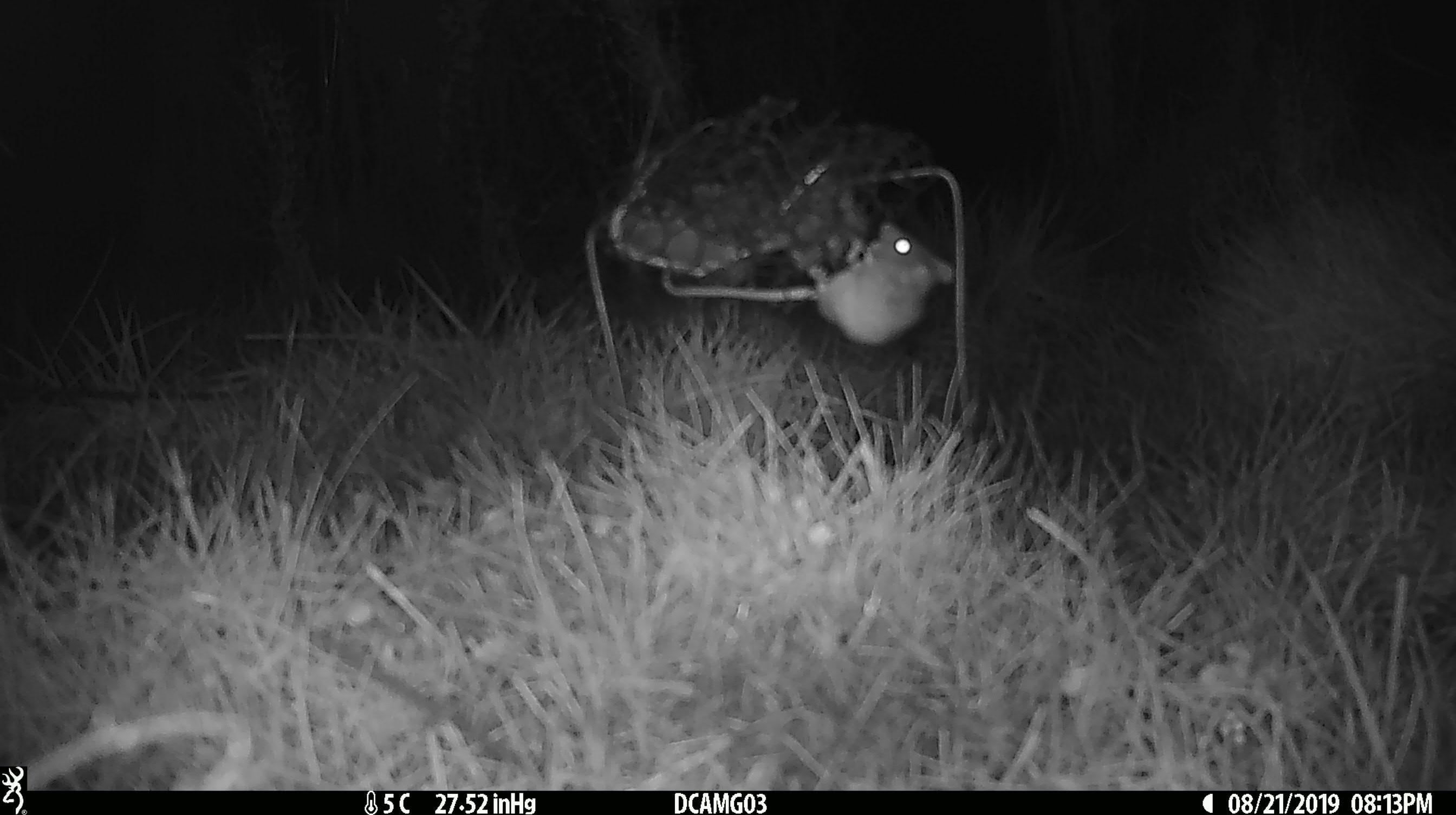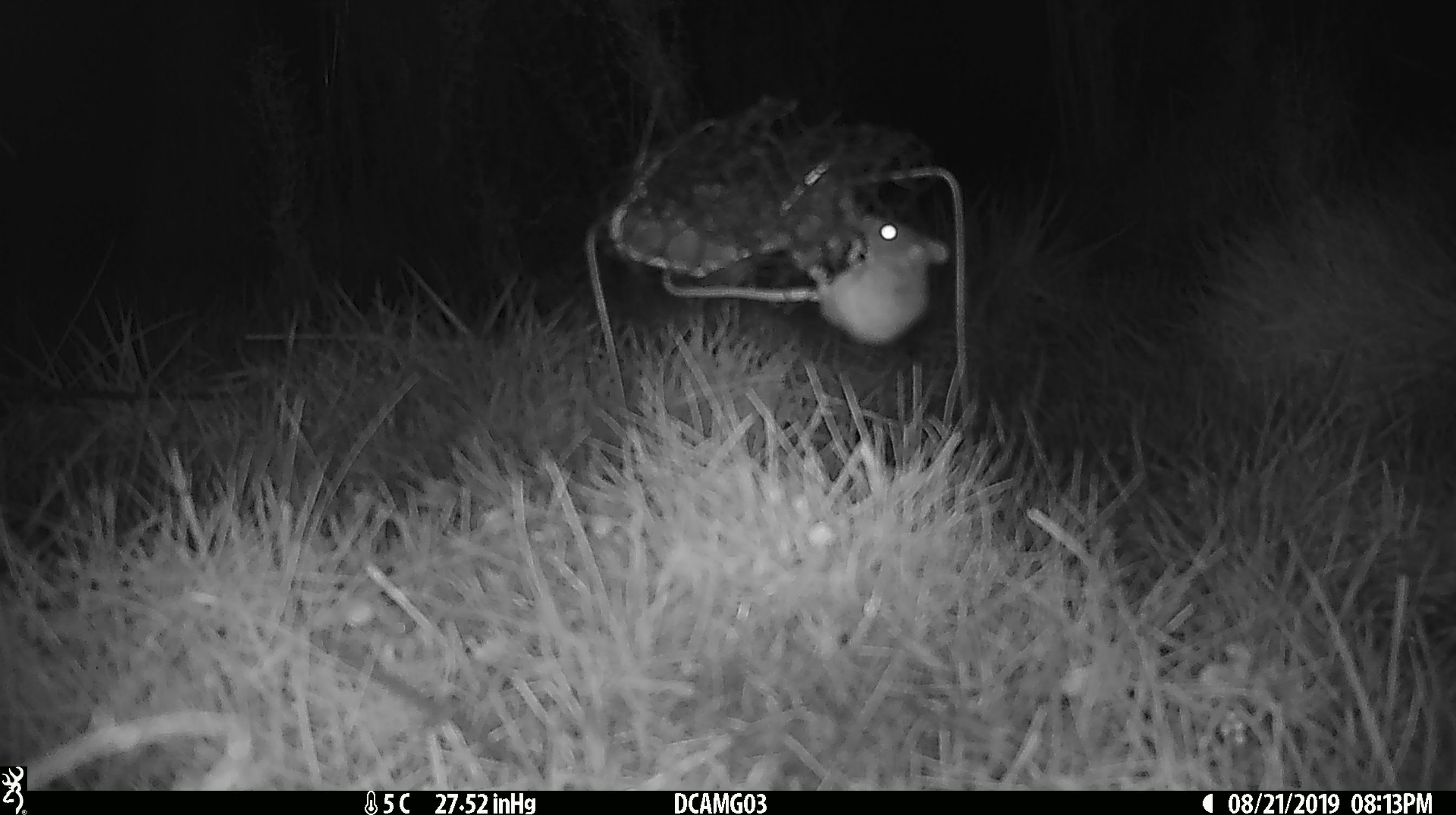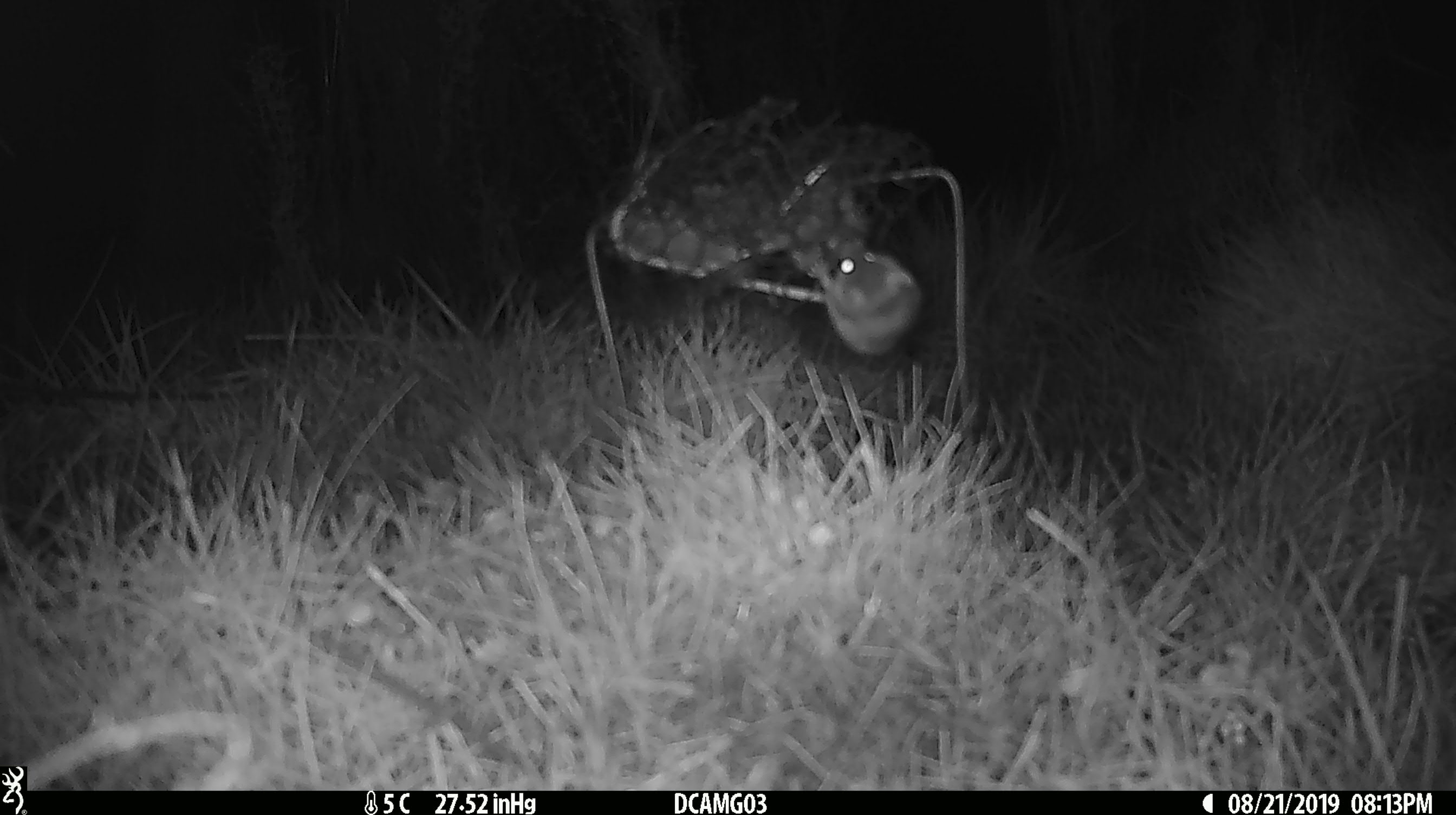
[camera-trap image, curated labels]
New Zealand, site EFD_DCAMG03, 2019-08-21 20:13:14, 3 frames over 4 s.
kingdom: Animalia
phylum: Chordata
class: Mammalia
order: Rodentia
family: Muridae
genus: Mus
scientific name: Mus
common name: mouse